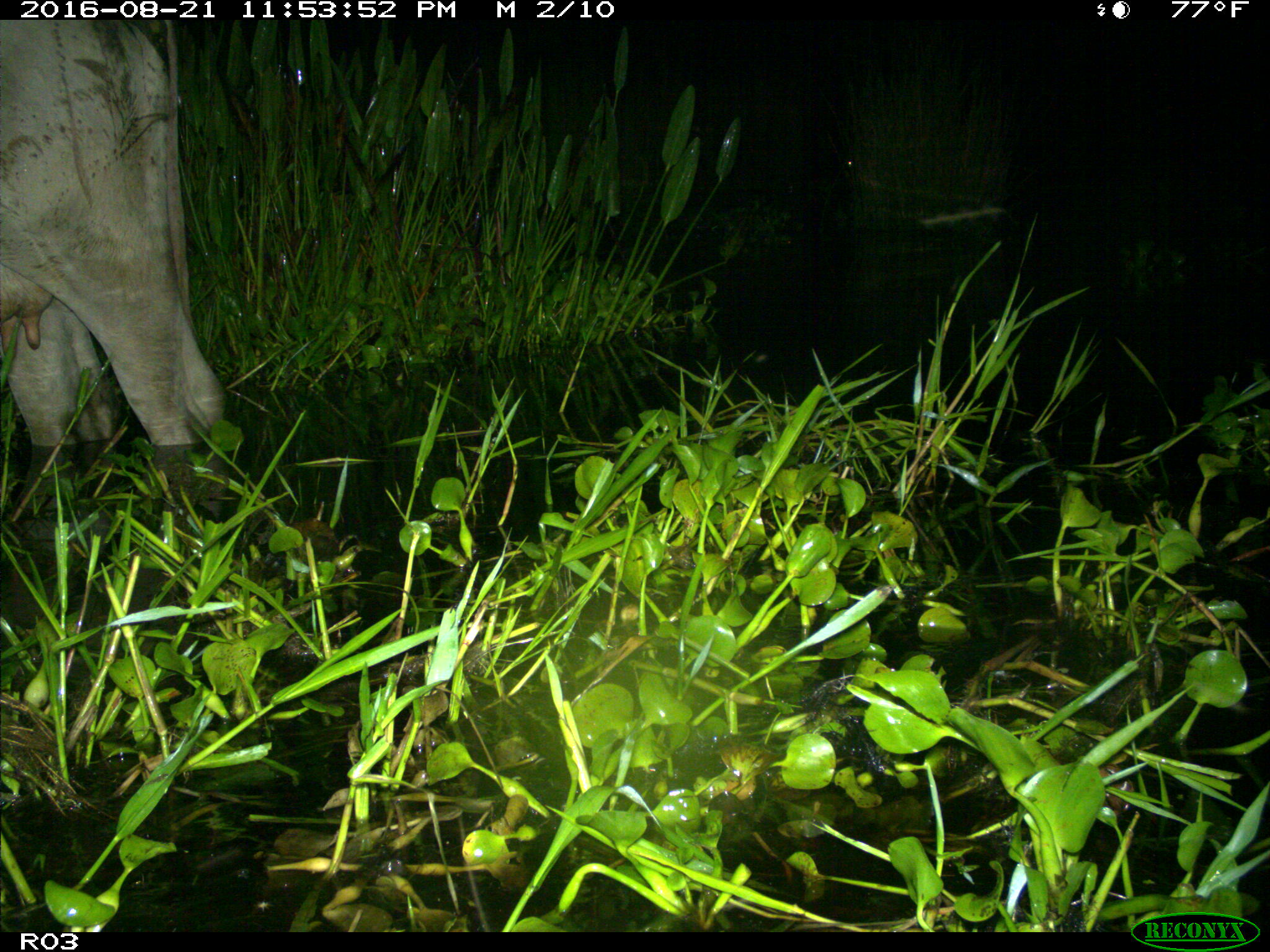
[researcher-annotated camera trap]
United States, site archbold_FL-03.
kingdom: Animalia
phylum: Chordata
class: Mammalia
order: Artiodactyla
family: Bovidae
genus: Bos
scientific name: Bos taurus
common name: domestic cow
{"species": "Bos taurus (domestic cow)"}